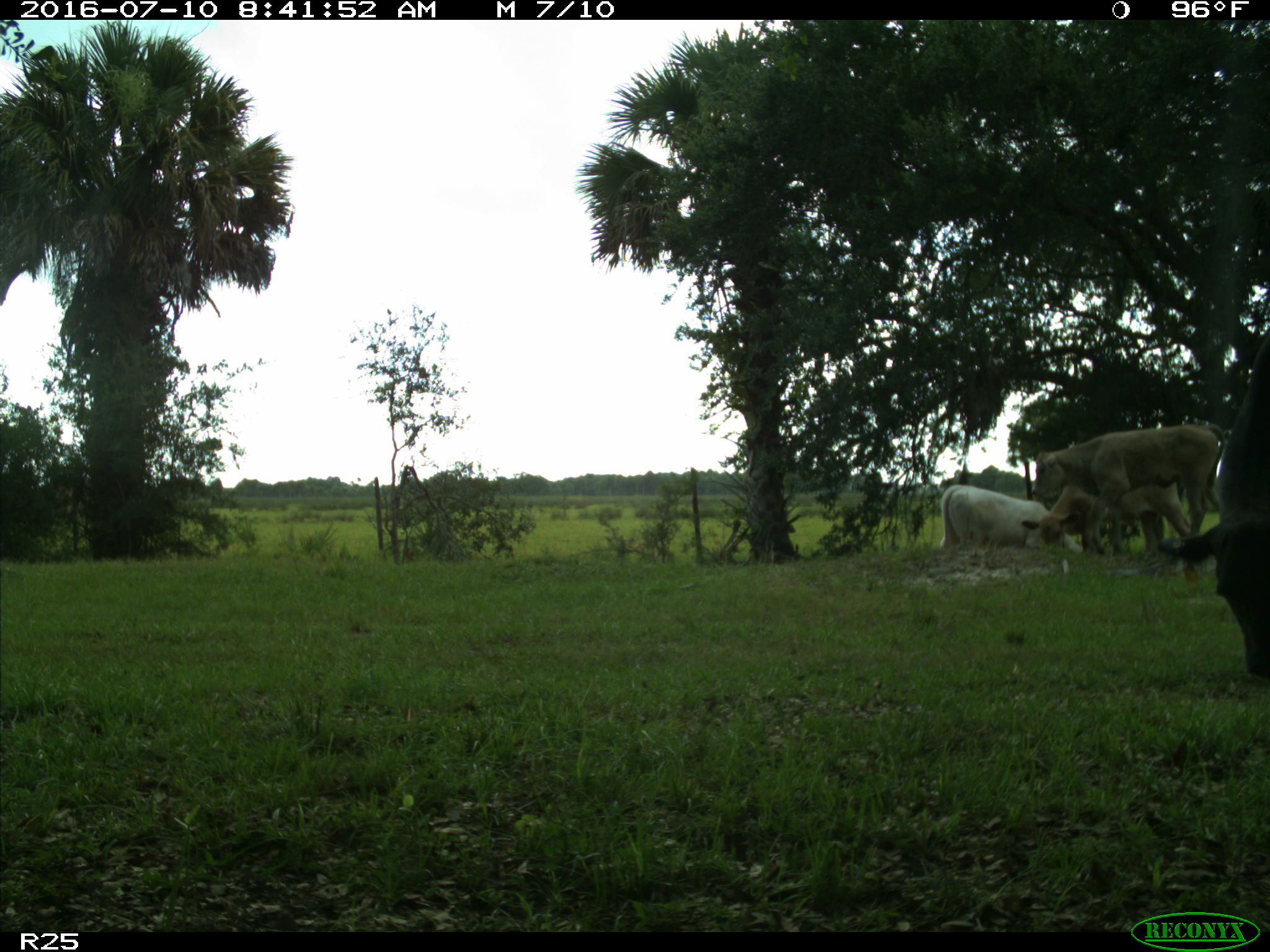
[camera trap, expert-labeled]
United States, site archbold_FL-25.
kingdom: Animalia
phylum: Chordata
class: Mammalia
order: Artiodactyla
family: Bovidae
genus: Bos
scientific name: Bos taurus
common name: domestic cow